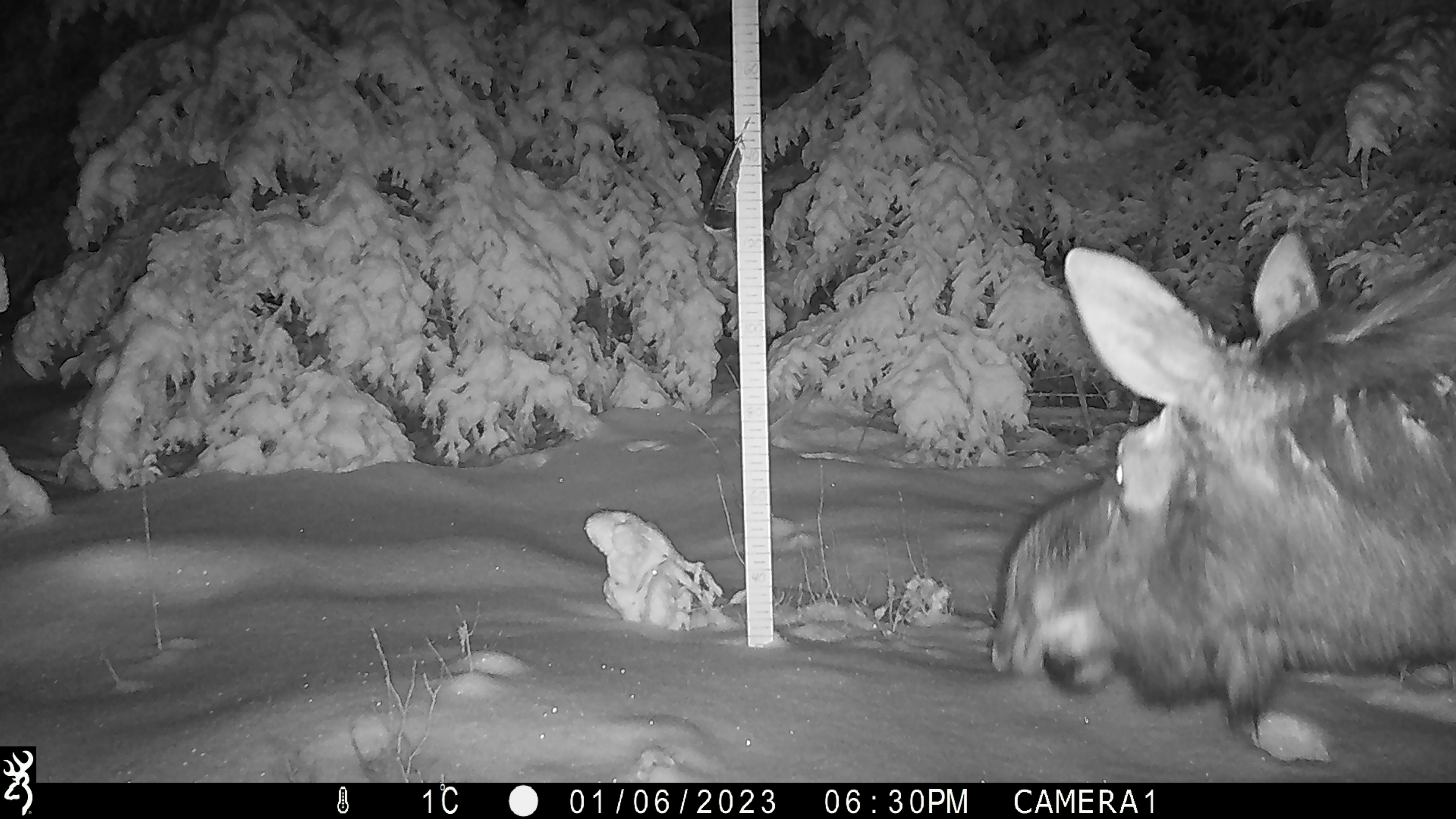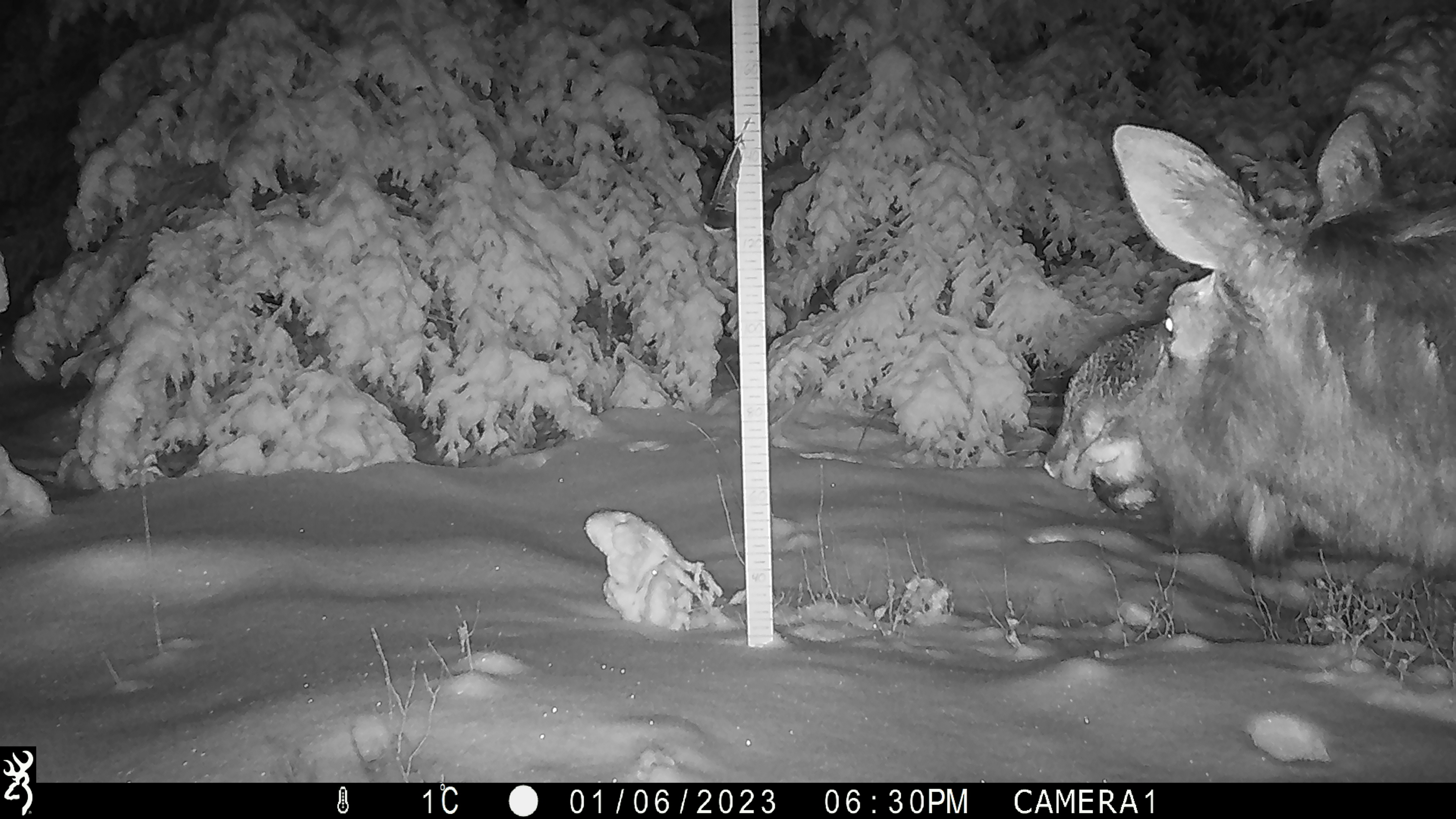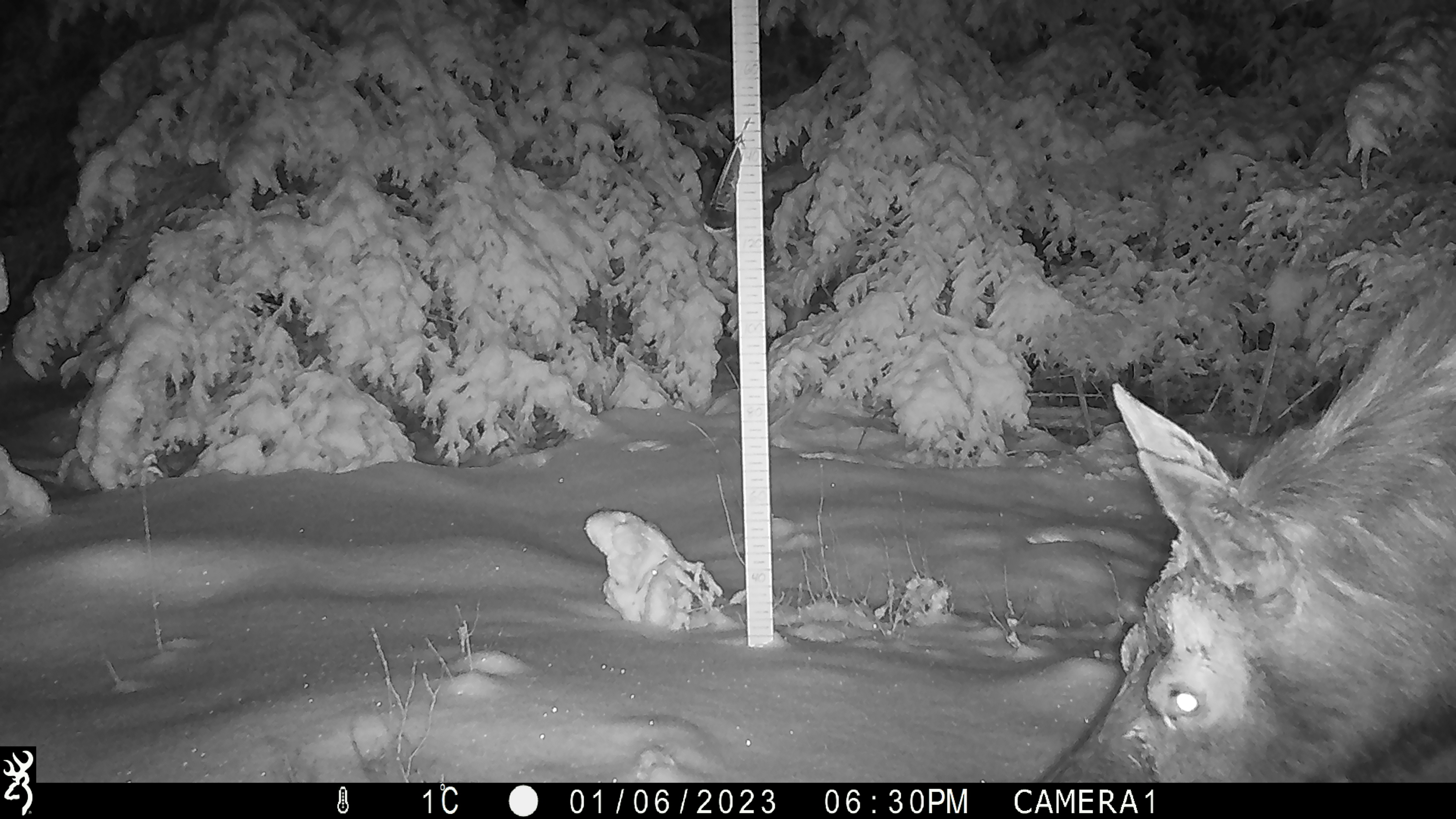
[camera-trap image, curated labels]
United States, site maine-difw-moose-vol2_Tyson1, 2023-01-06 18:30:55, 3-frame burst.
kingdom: Animalia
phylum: Chordata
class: Mammalia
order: Artiodactyla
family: Cervidae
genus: Alces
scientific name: Alces alces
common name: moose